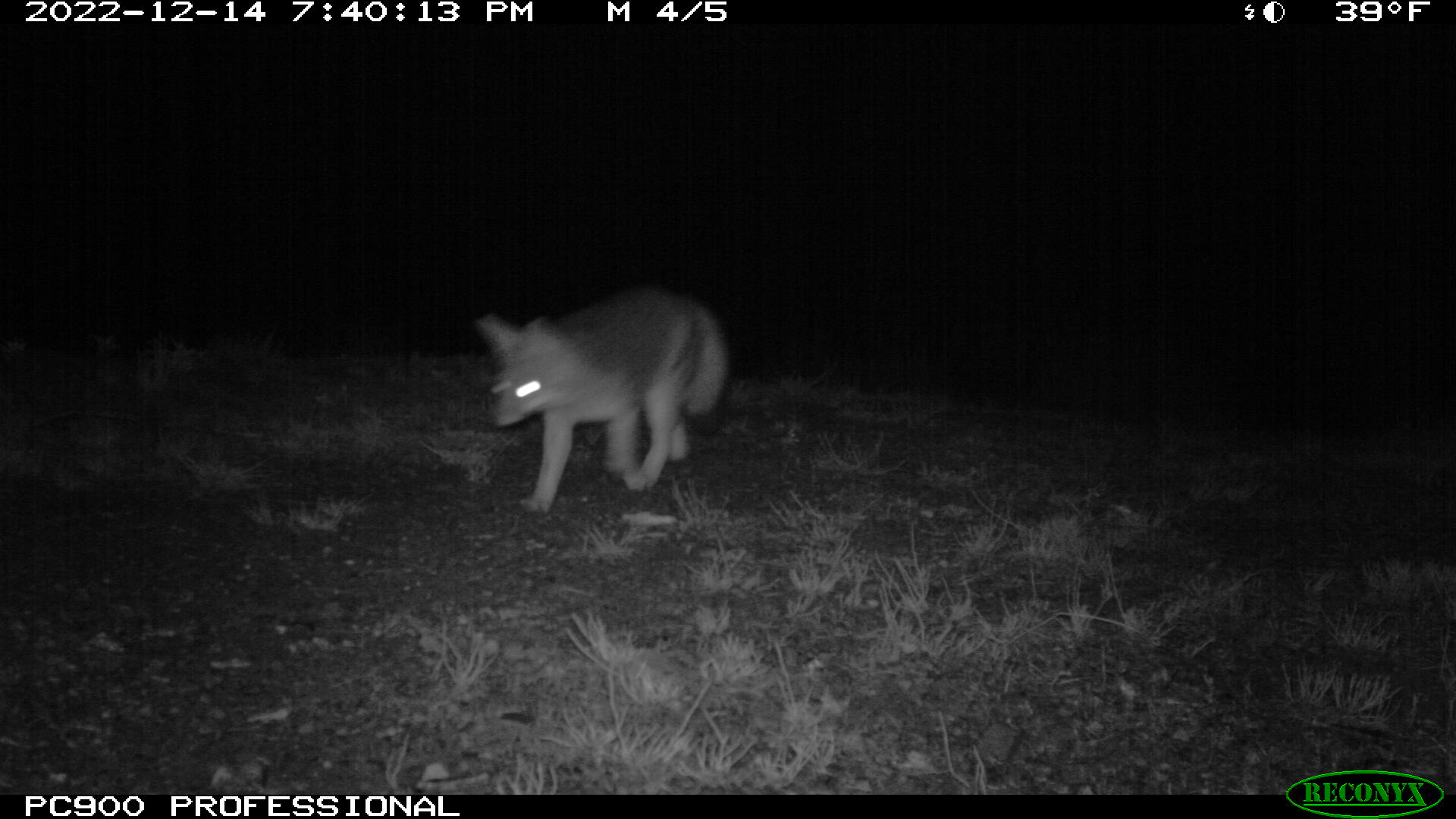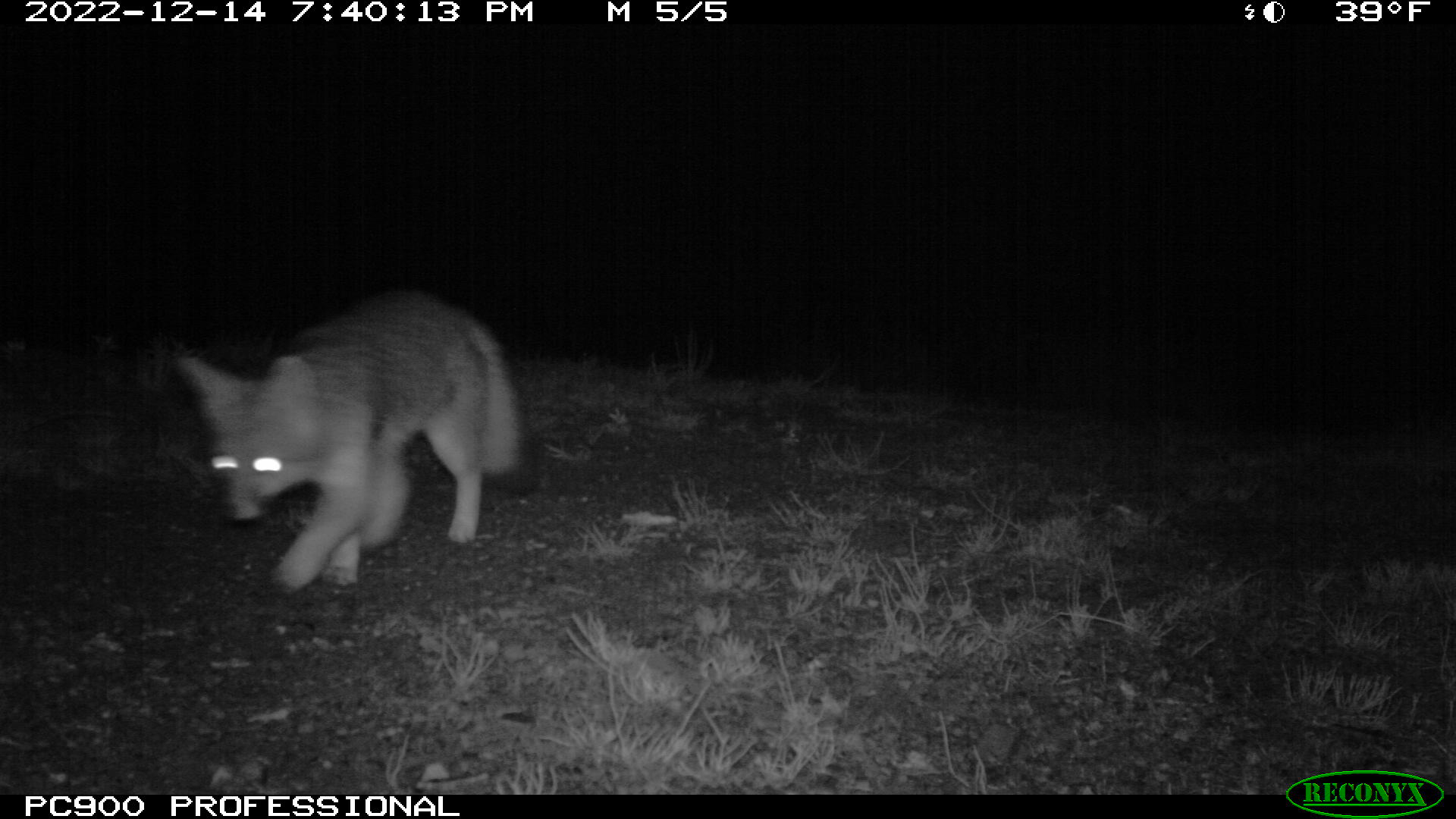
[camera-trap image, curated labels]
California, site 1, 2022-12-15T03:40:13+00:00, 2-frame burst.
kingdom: Animalia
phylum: Chordata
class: Mammalia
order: Carnivora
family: Canidae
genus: Urocyon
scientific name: Urocyon cinereoargenteus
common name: gray fox